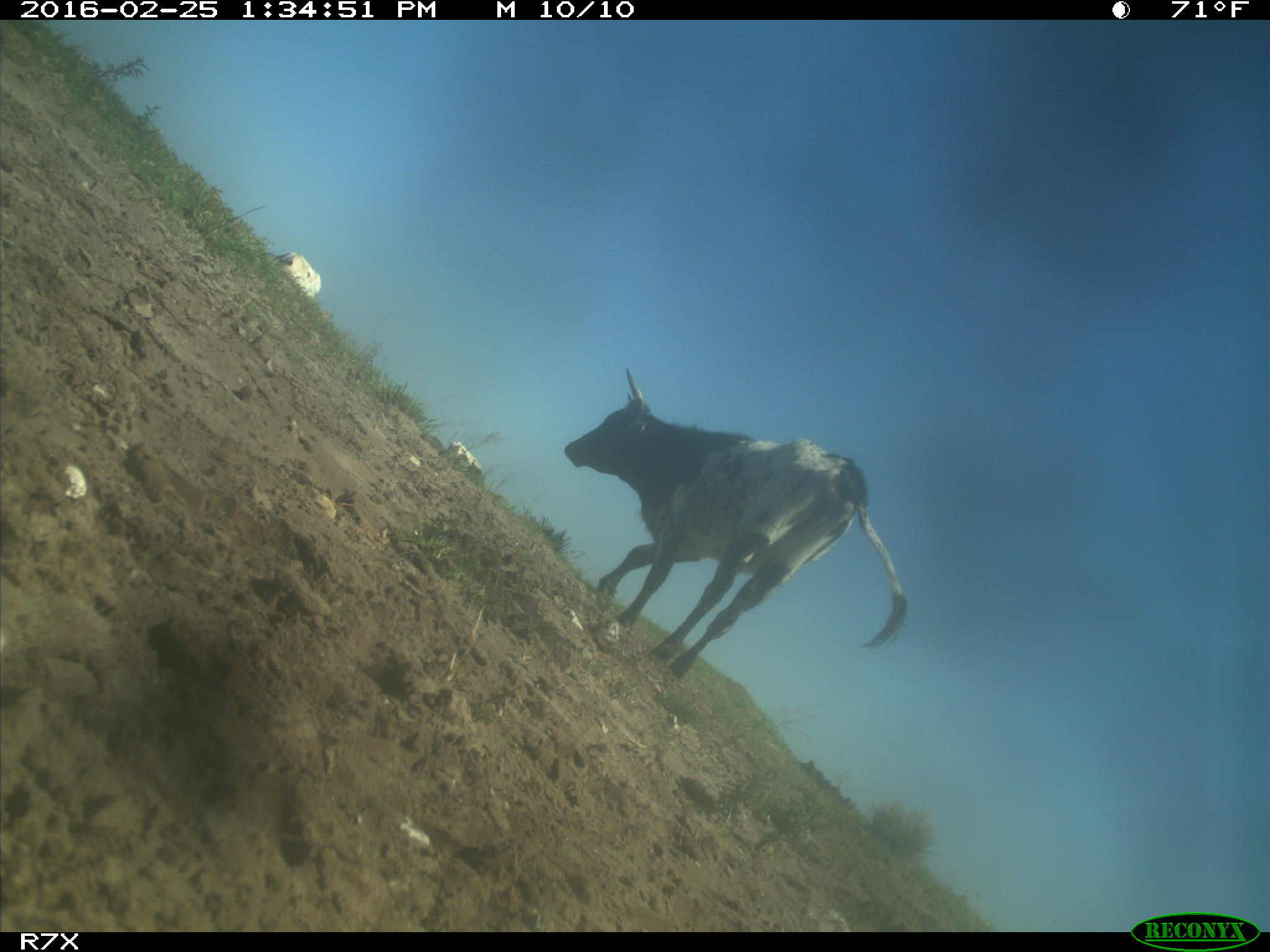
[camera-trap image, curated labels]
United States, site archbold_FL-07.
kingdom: Animalia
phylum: Chordata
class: Mammalia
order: Artiodactyla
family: Bovidae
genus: Bos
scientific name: Bos taurus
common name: domestic cow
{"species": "Bos taurus (domestic cow)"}